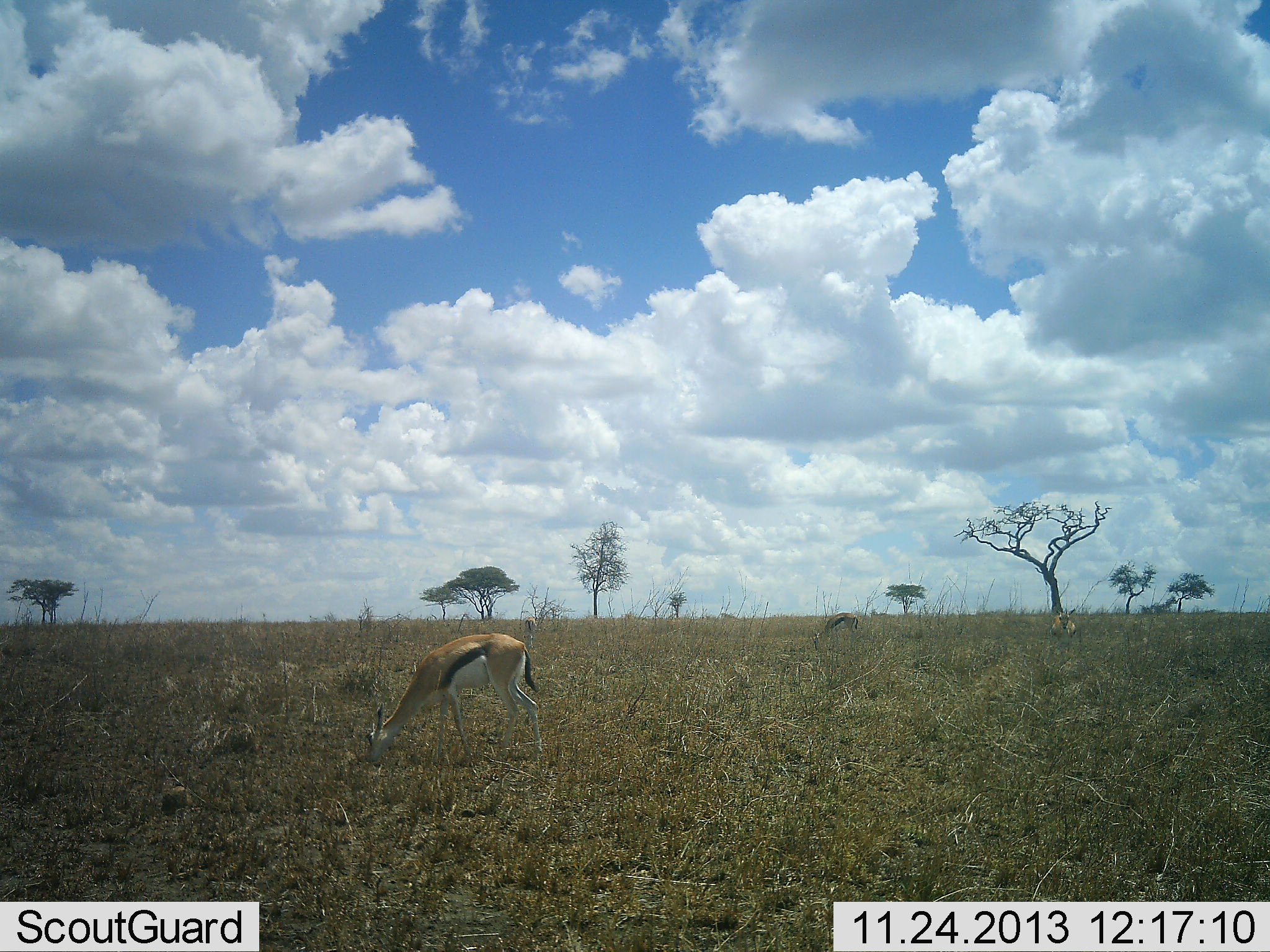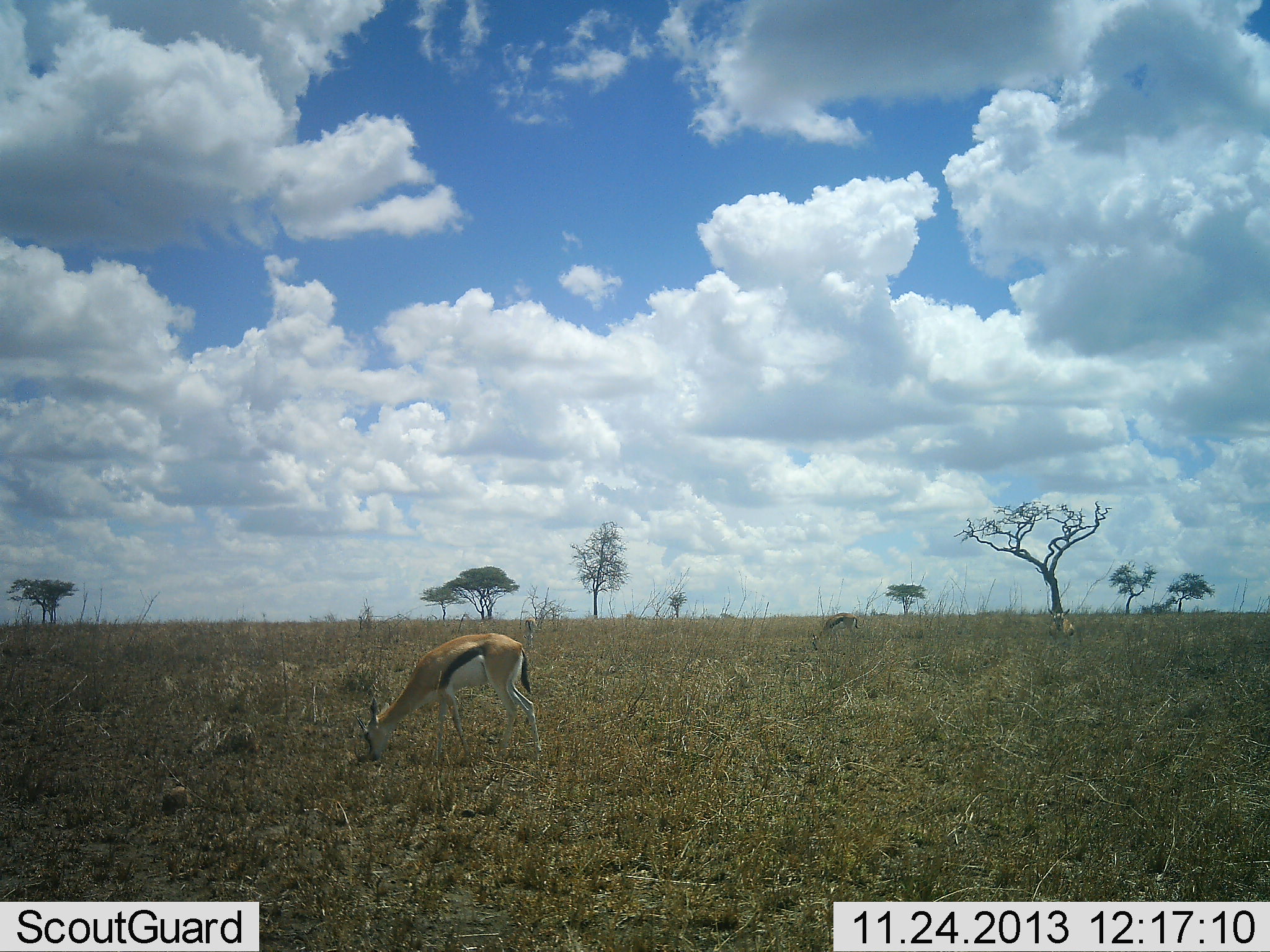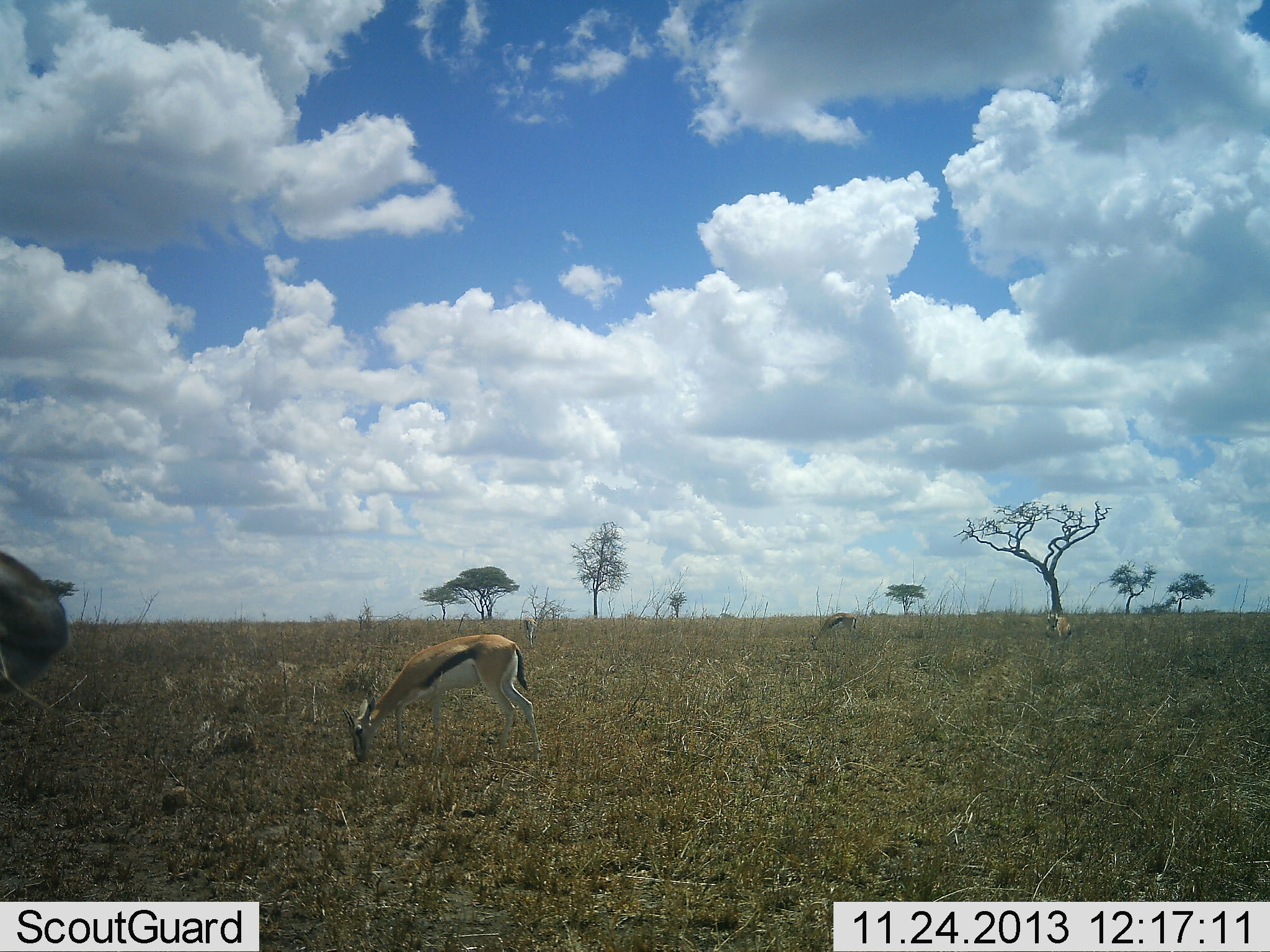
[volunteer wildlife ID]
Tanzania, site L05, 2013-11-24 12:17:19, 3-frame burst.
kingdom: Animalia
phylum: Chordata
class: Mammalia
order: Artiodactyla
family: Bovidae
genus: Eudorcas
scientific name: Eudorcas thomsonii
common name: thomson's gazelle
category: gazellethomsons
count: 2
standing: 50%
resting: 0%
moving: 0%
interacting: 0%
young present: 0%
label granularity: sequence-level